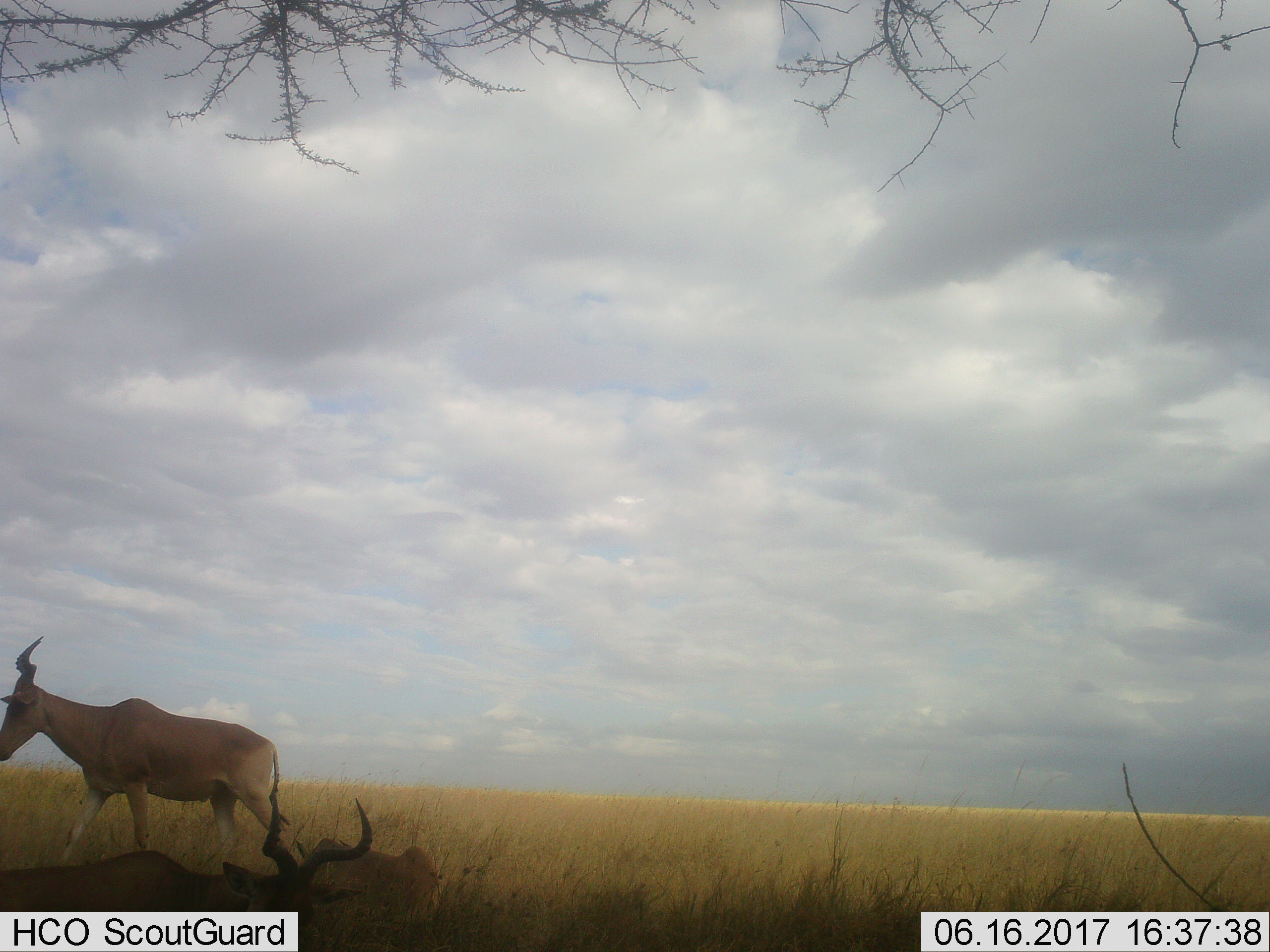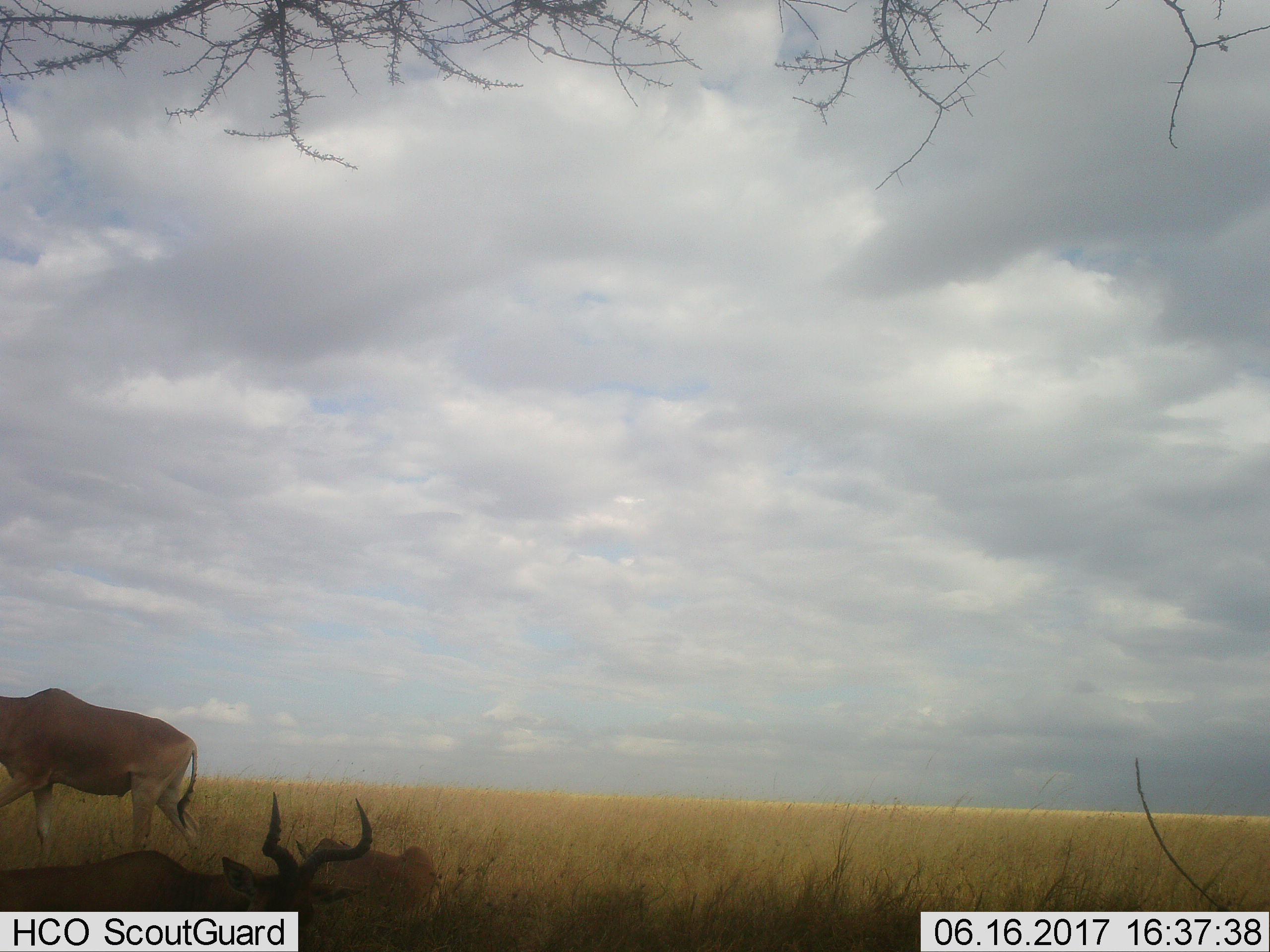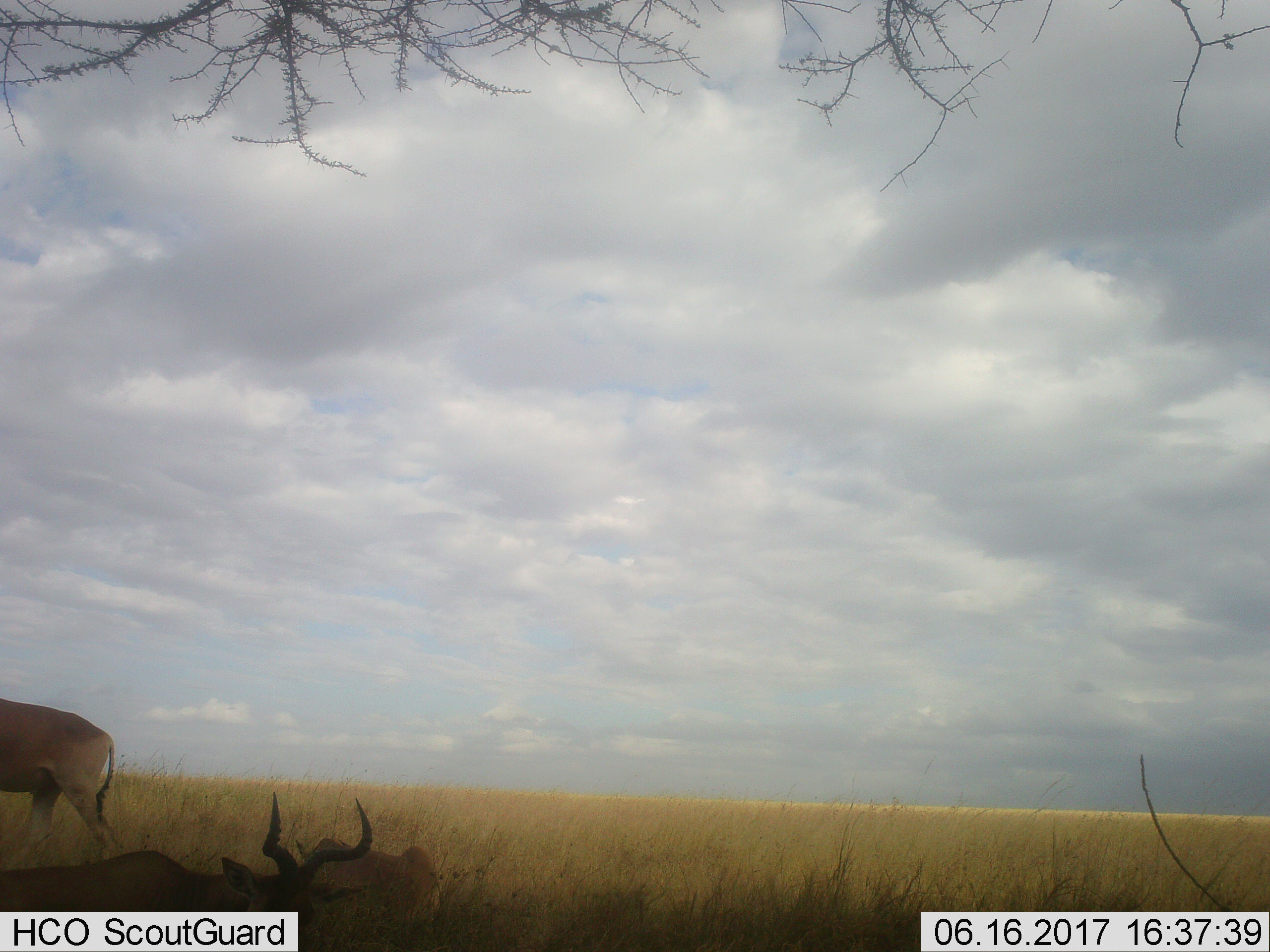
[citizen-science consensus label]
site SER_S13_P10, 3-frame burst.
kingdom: Animalia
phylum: Chordata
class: Mammalia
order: Artiodactyla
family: Bovidae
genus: Alcelaphus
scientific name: Alcelaphus buselaphus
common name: hartebeest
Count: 3.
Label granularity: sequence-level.